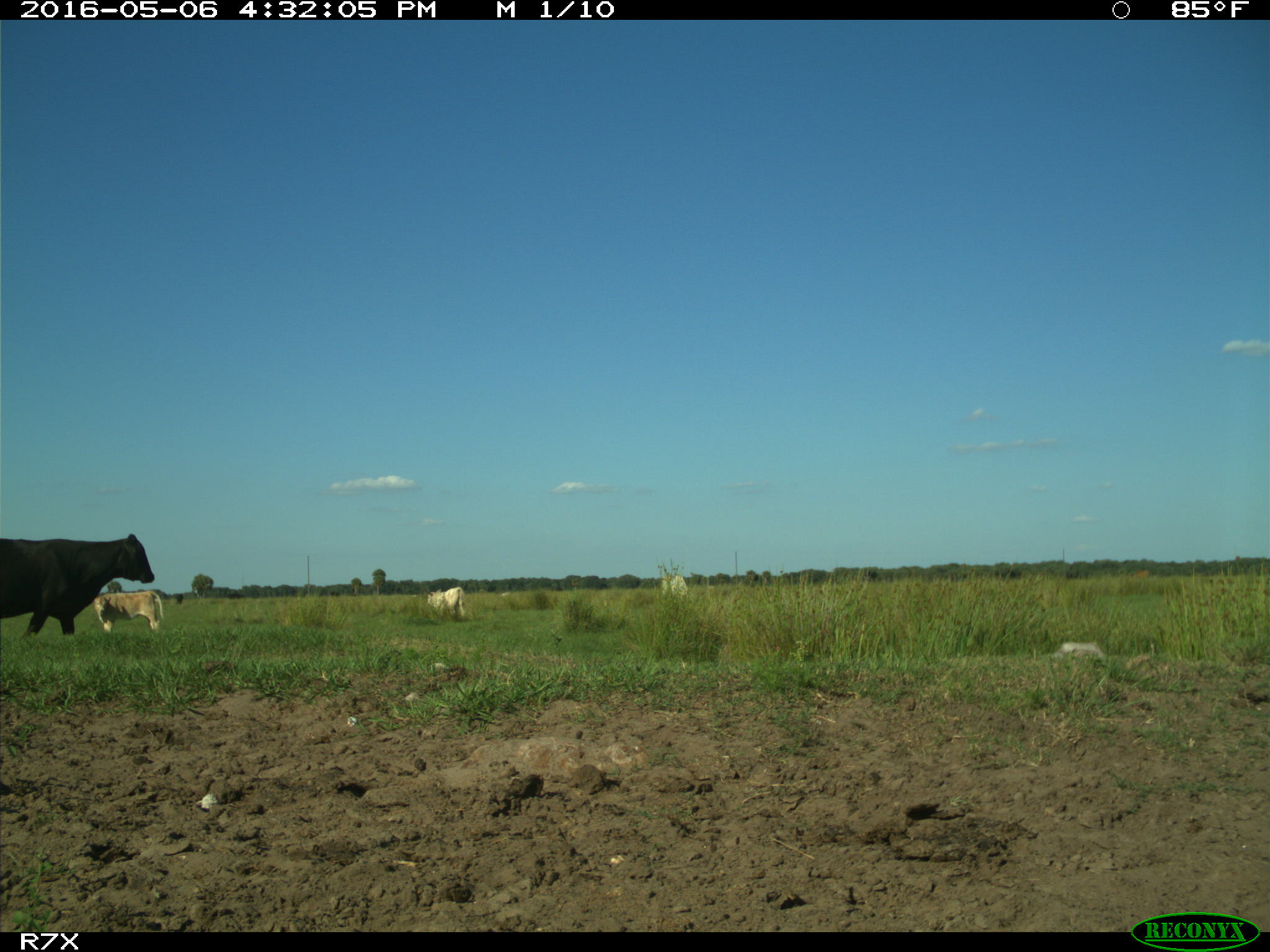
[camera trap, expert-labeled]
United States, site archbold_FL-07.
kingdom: Animalia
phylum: Chordata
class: Mammalia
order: Artiodactyla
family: Bovidae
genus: Bos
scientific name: Bos taurus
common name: domestic cow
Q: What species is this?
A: Bos taurus (domestic cow).